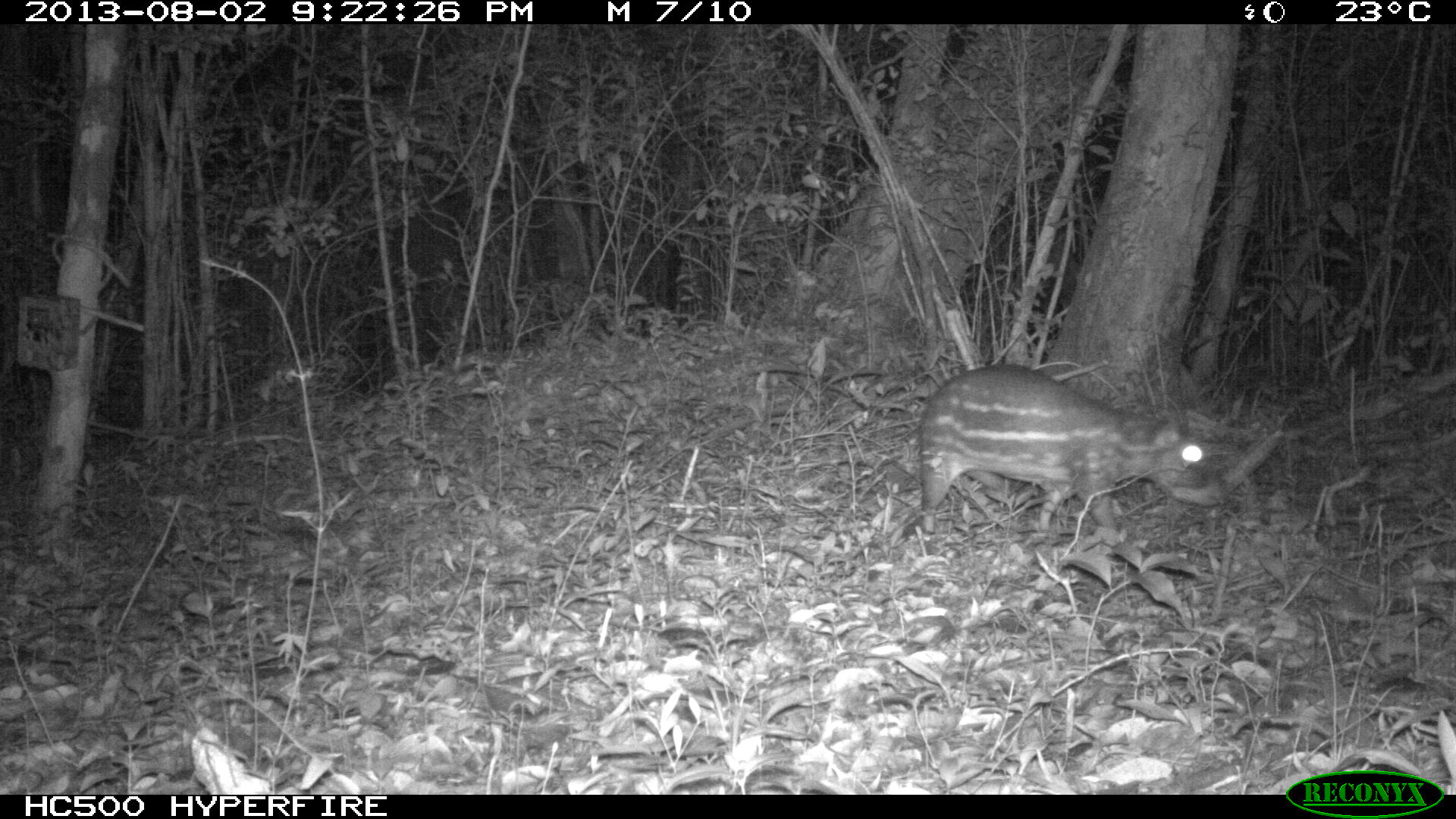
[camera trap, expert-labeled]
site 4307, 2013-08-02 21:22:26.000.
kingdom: Animalia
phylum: Chordata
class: Mammalia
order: Rodentia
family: Dasyproctidae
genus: Dasyprocta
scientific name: Dasyprocta punctata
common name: central american agouti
Dasyprocta punctata (central american agouti), count 1.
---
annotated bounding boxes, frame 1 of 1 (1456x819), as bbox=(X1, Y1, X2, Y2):
dasyprocta punctata: bbox=(916, 362, 1209, 534)